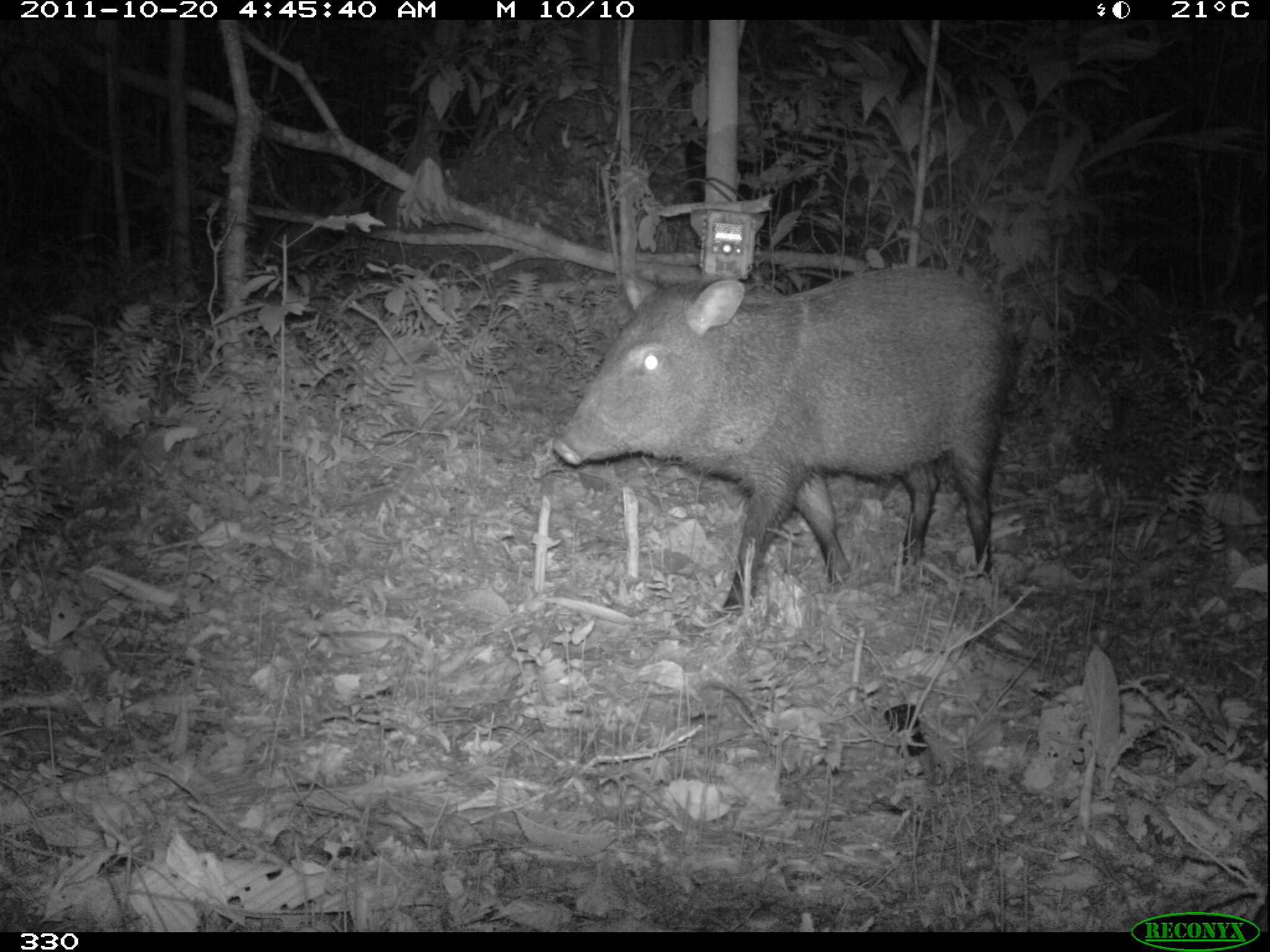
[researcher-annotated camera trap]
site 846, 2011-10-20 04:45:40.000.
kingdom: Animalia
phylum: Chordata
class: Mammalia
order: Artiodactyla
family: Tayassuidae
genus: Pecari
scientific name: Pecari tajacu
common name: collared peccary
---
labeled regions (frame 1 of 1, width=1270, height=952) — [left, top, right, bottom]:
pecari tajacu: [550, 264, 1009, 611]